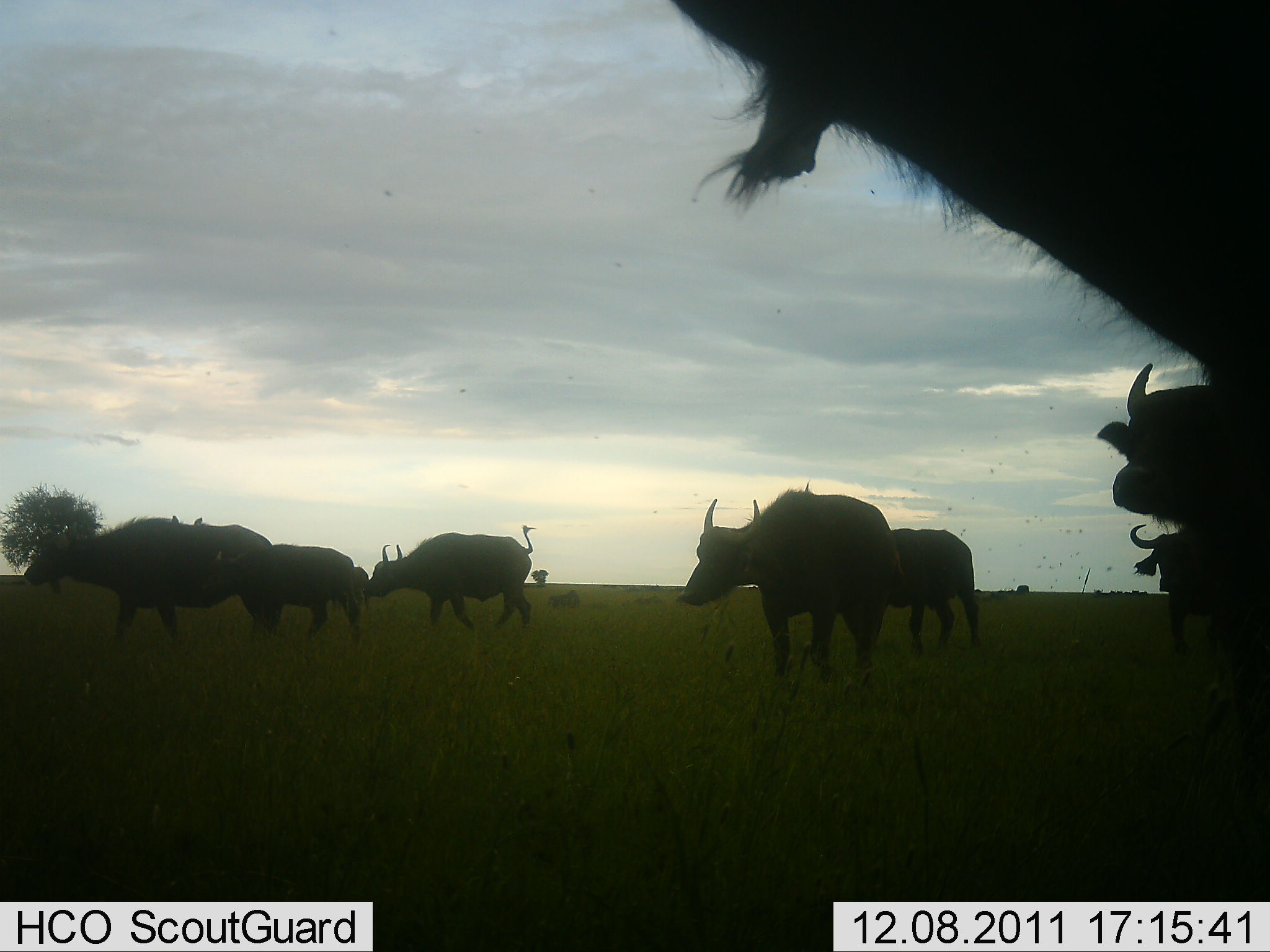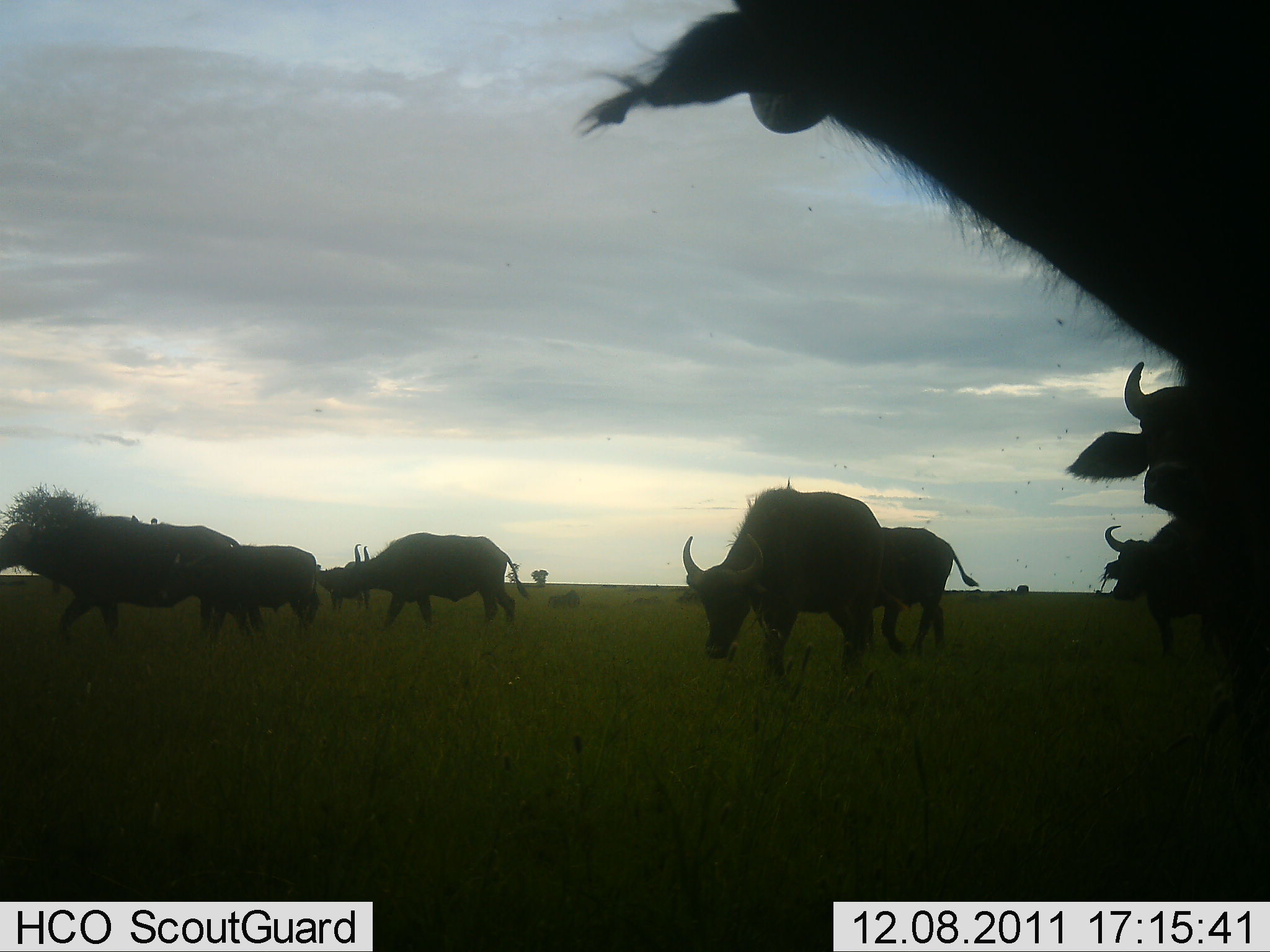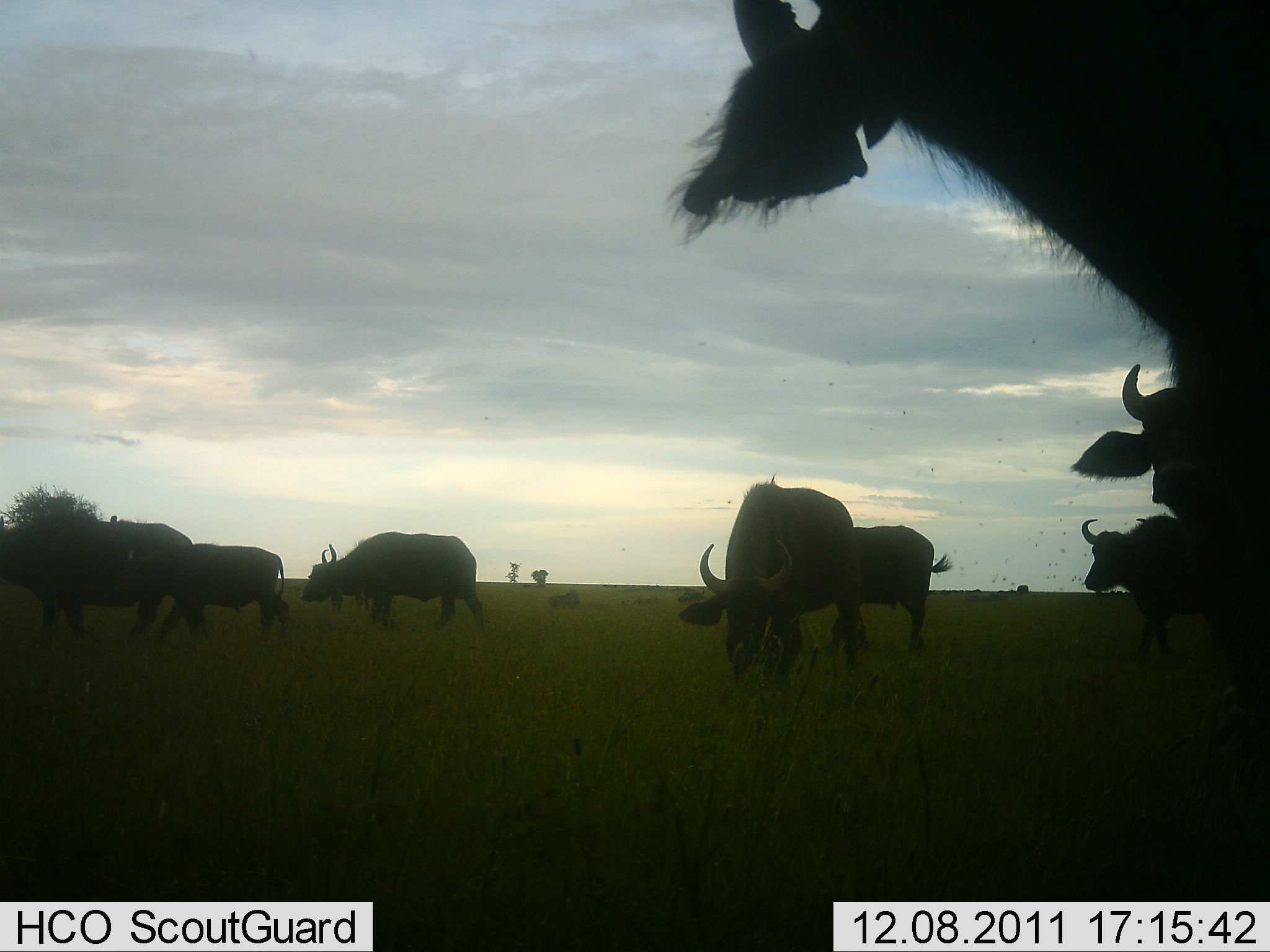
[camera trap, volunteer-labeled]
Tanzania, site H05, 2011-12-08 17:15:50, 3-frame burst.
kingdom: Animalia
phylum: Chordata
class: Mammalia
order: Artiodactyla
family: Bovidae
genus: Syncerus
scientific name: Syncerus caffer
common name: cape buffalo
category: buffalo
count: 9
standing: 17%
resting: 0%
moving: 100%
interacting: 0%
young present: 33%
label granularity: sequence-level